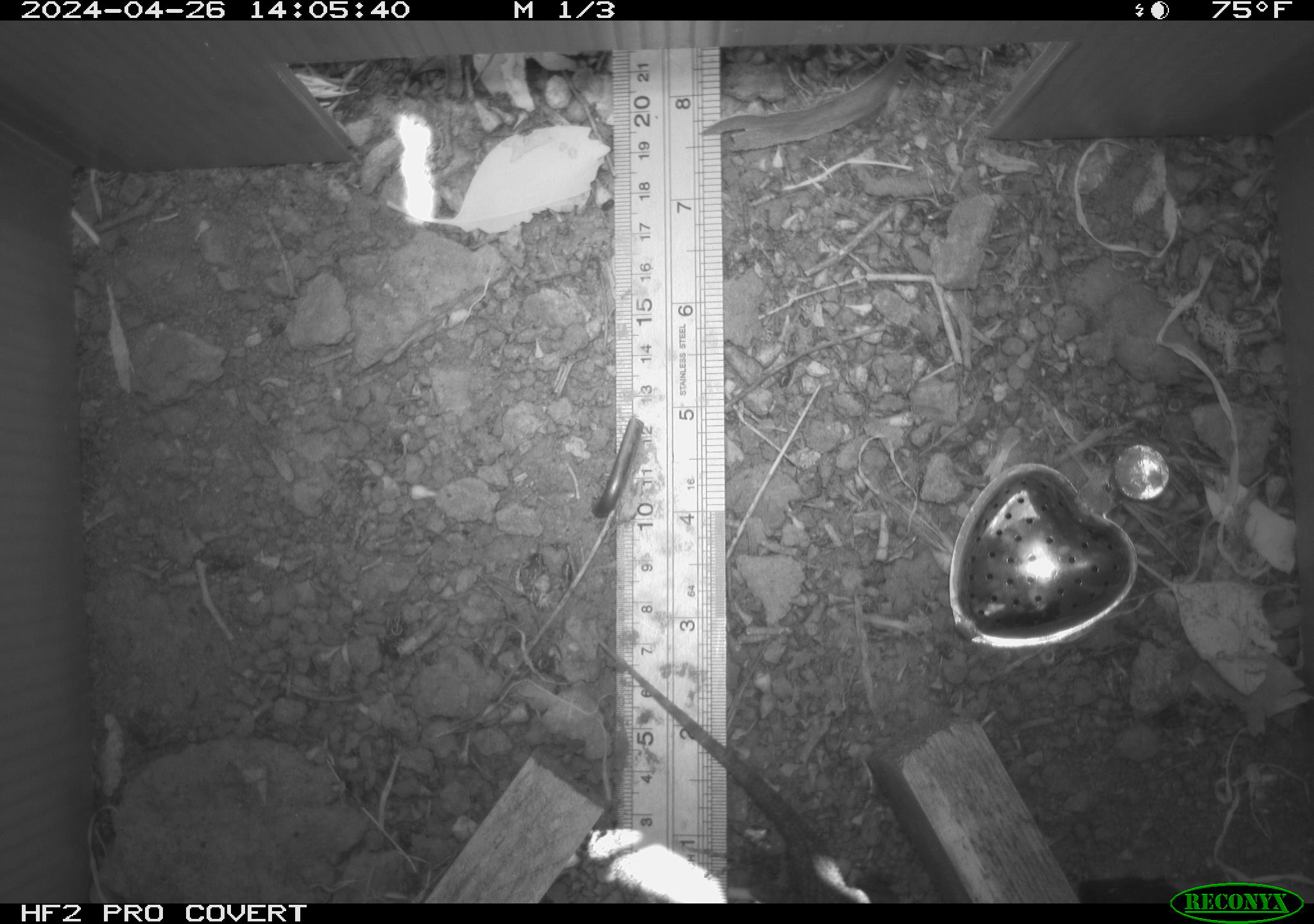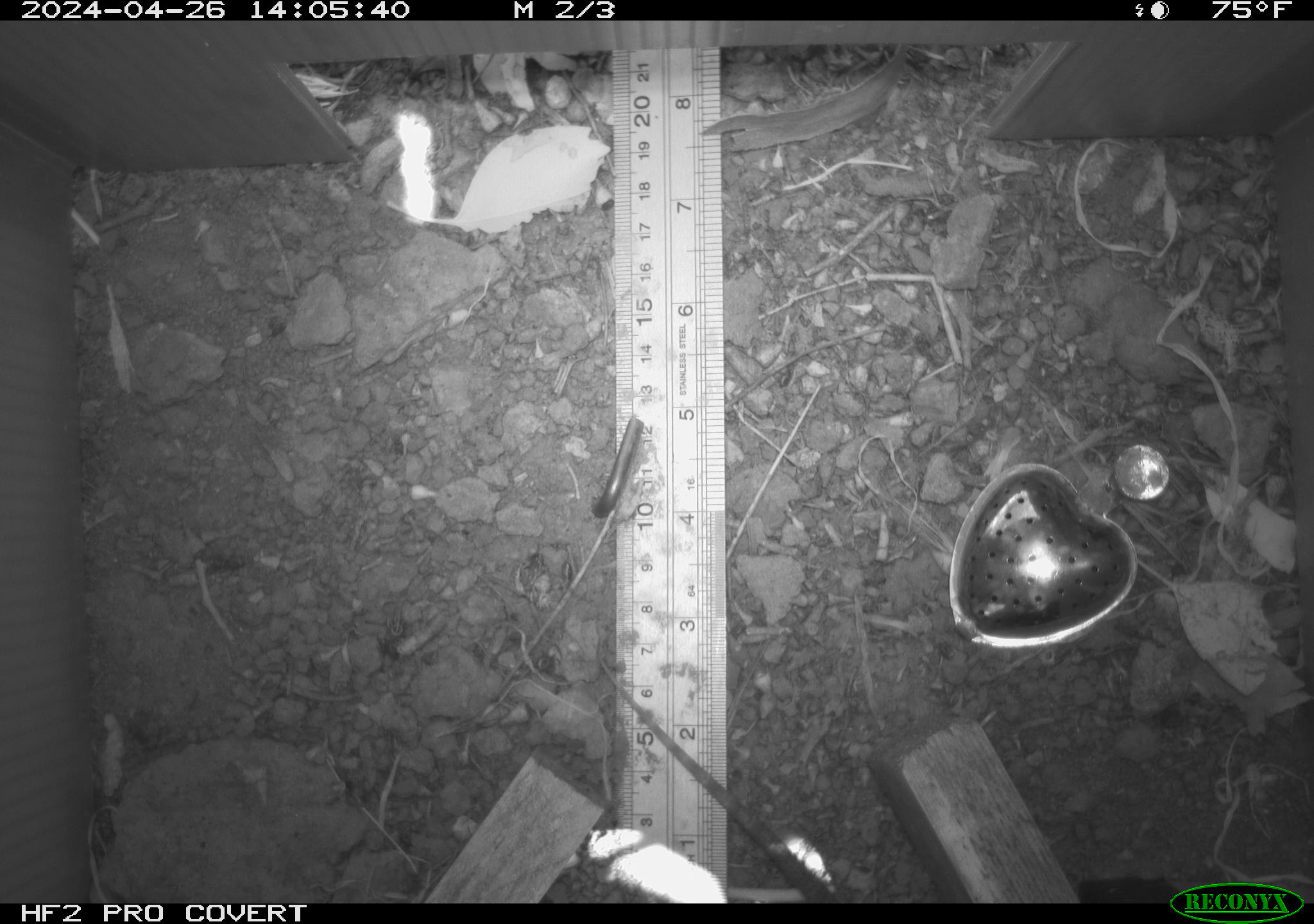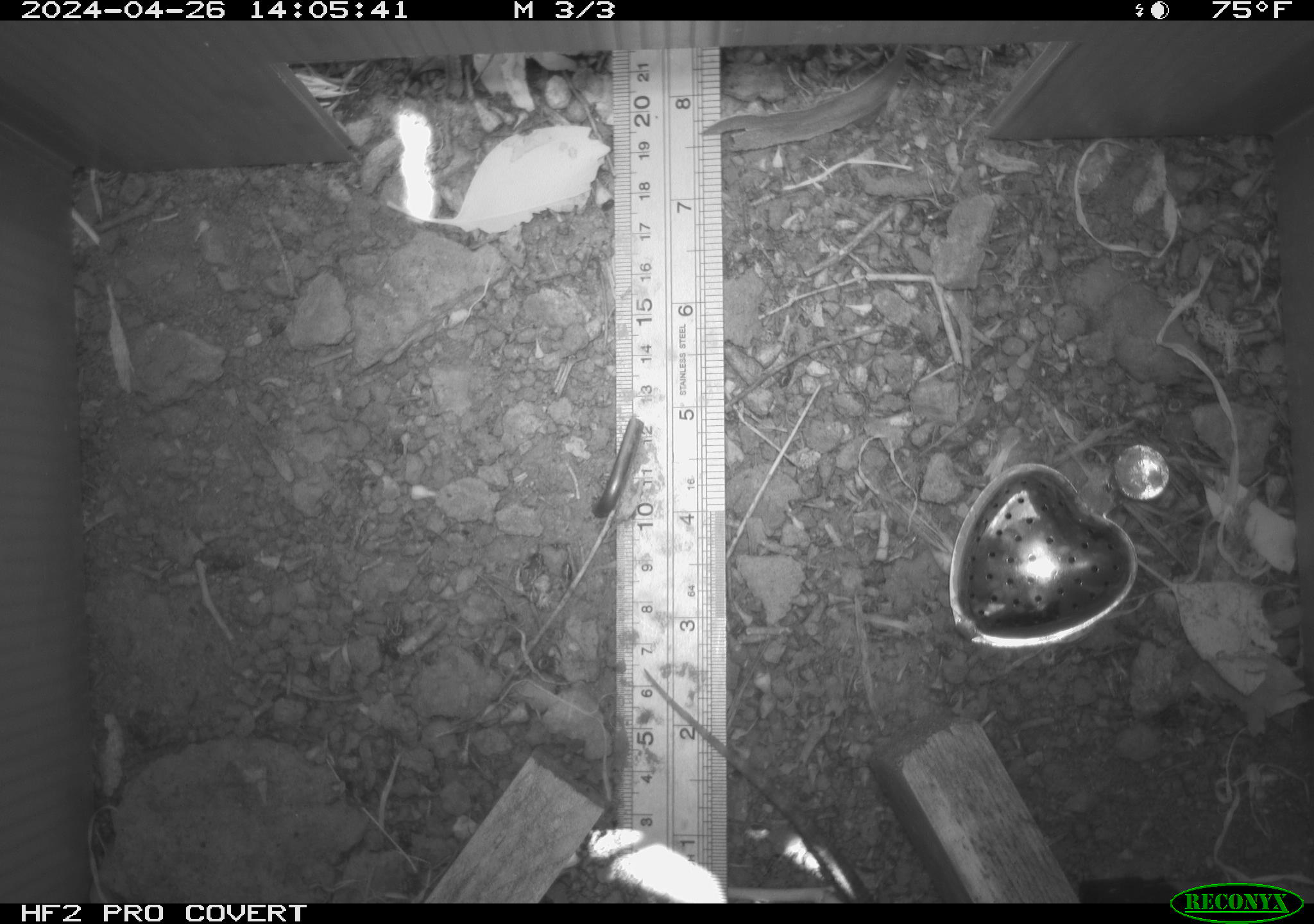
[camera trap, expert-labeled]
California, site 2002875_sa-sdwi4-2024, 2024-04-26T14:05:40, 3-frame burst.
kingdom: Animalia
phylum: Chordata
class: Reptilia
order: Squamata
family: Phrynosomatidae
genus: Sceloporus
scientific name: Sceloporus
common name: spiny lizards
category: sceloporus species